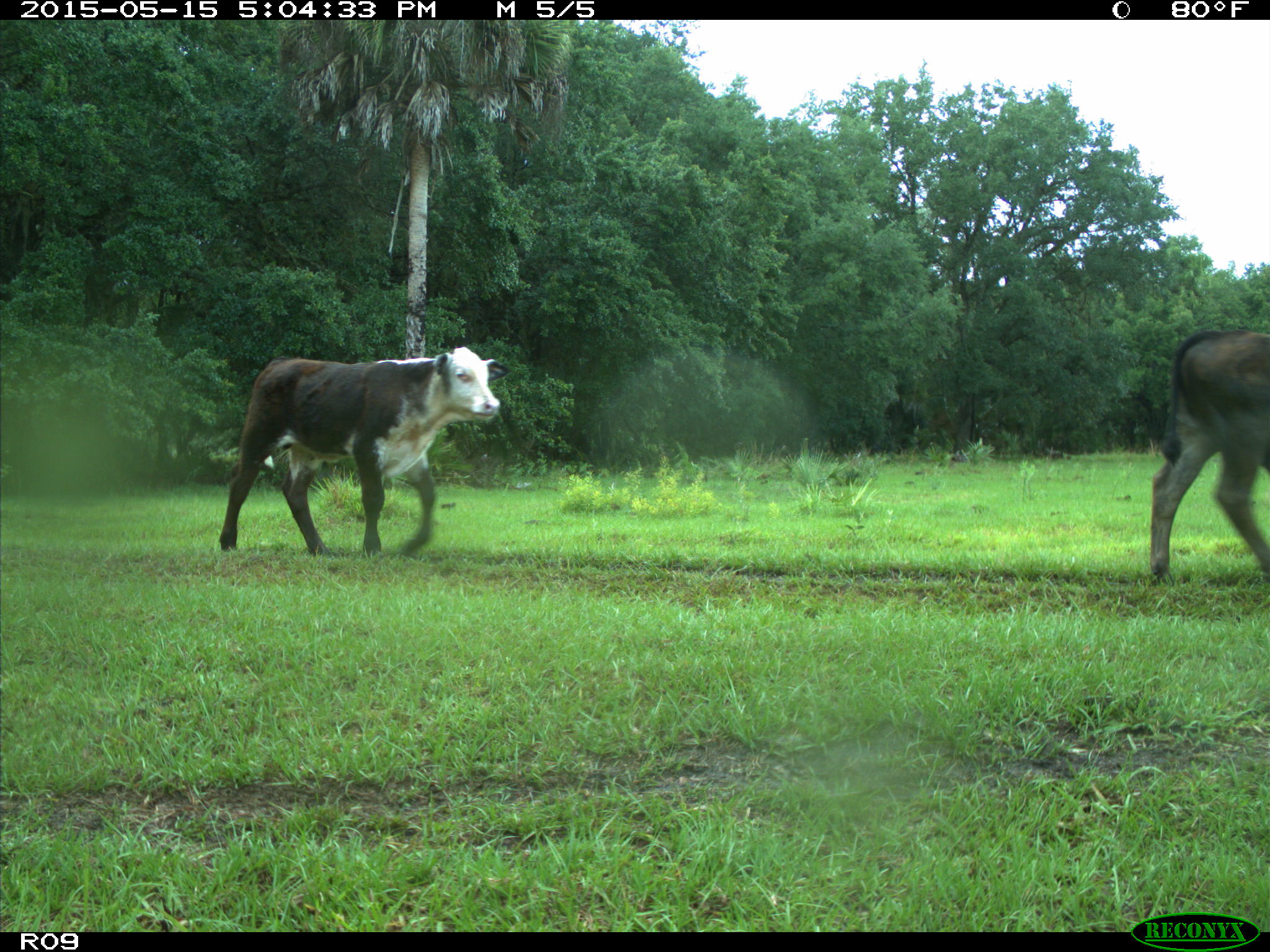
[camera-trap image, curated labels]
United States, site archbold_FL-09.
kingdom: Animalia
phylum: Chordata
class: Mammalia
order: Artiodactyla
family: Bovidae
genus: Bos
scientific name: Bos taurus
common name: domestic cow